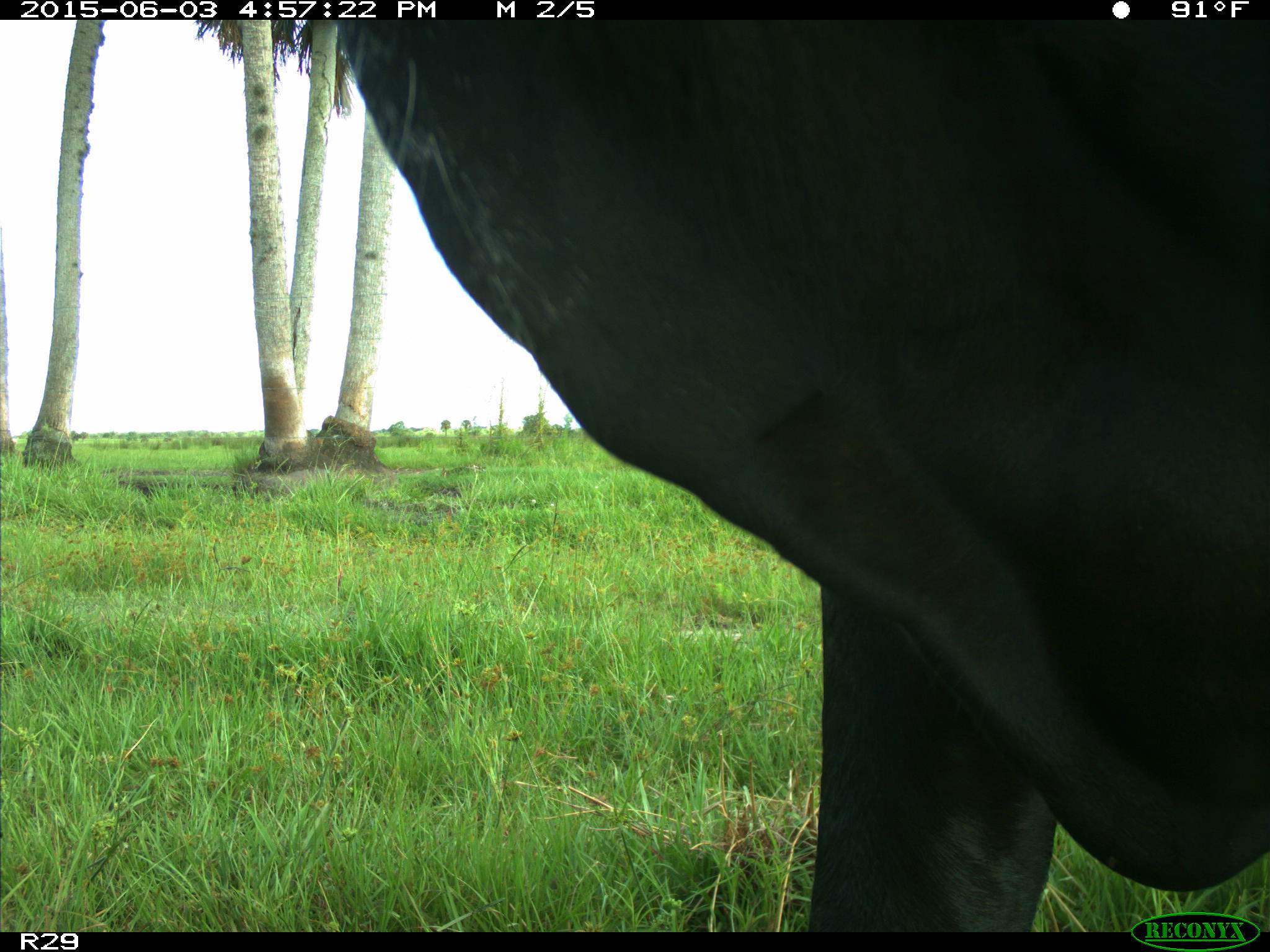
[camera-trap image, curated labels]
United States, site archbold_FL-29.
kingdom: Animalia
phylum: Chordata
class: Mammalia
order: Artiodactyla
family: Bovidae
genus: Bos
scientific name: Bos taurus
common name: domestic cow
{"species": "Bos taurus (domestic cow)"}